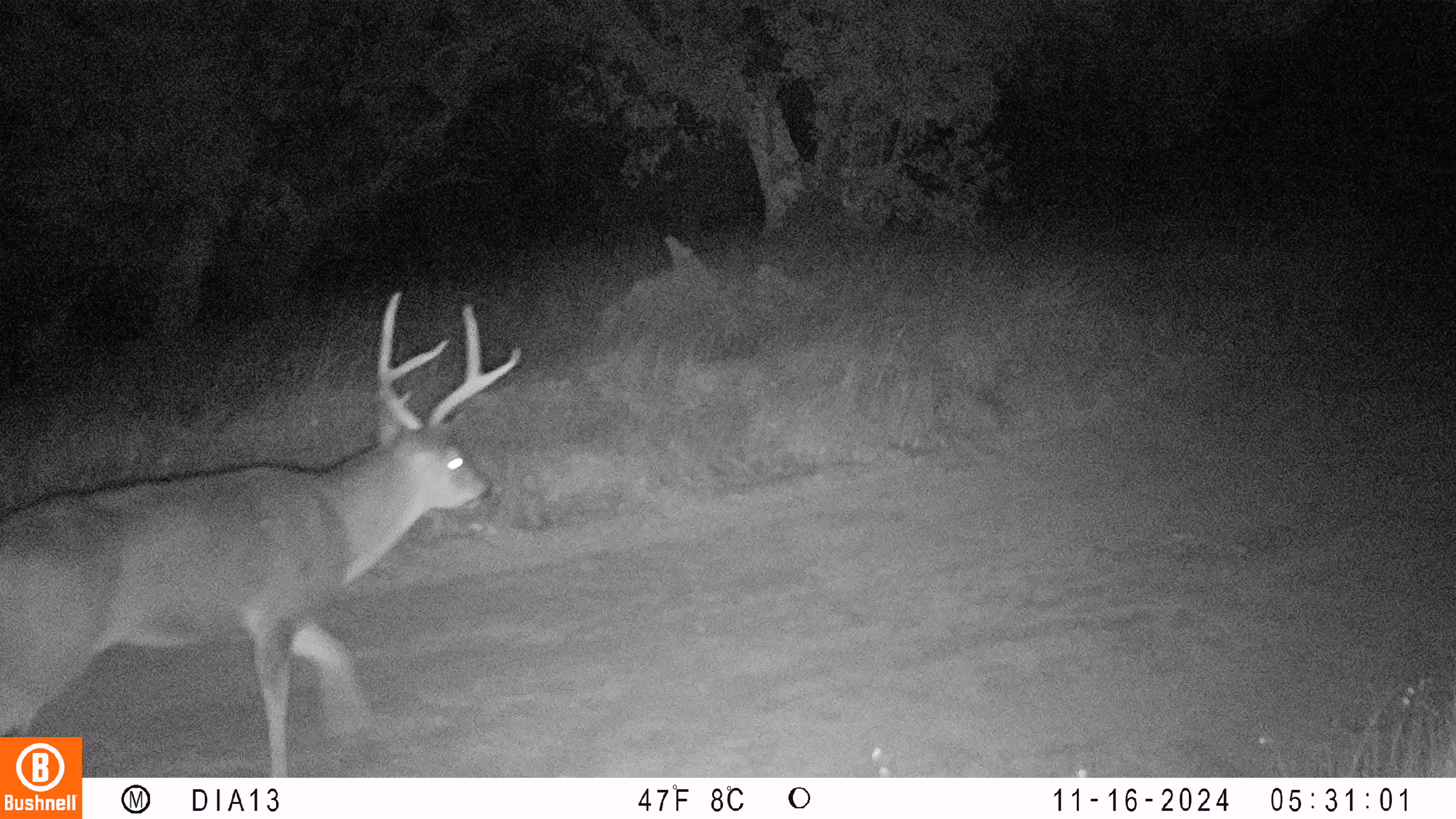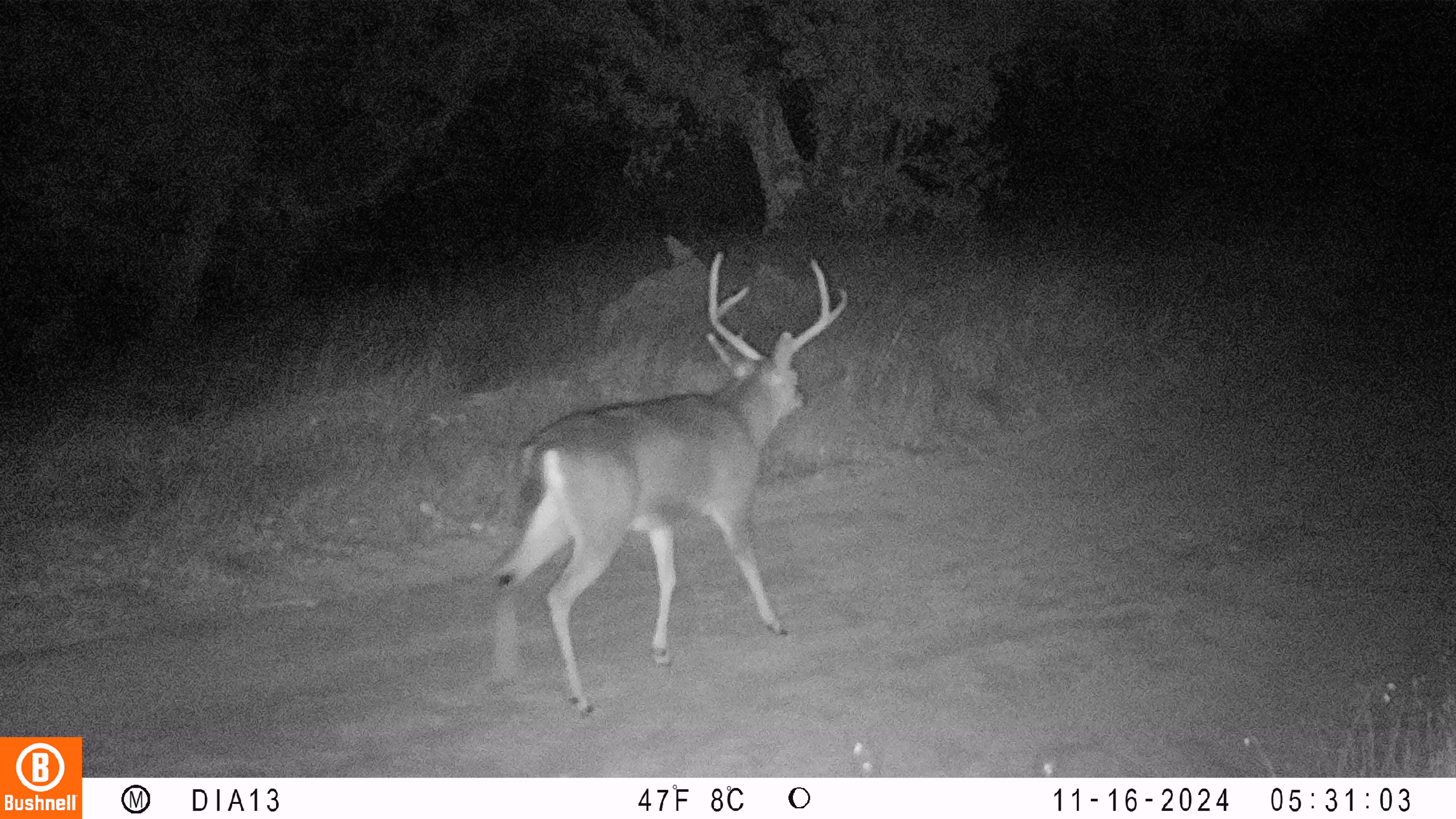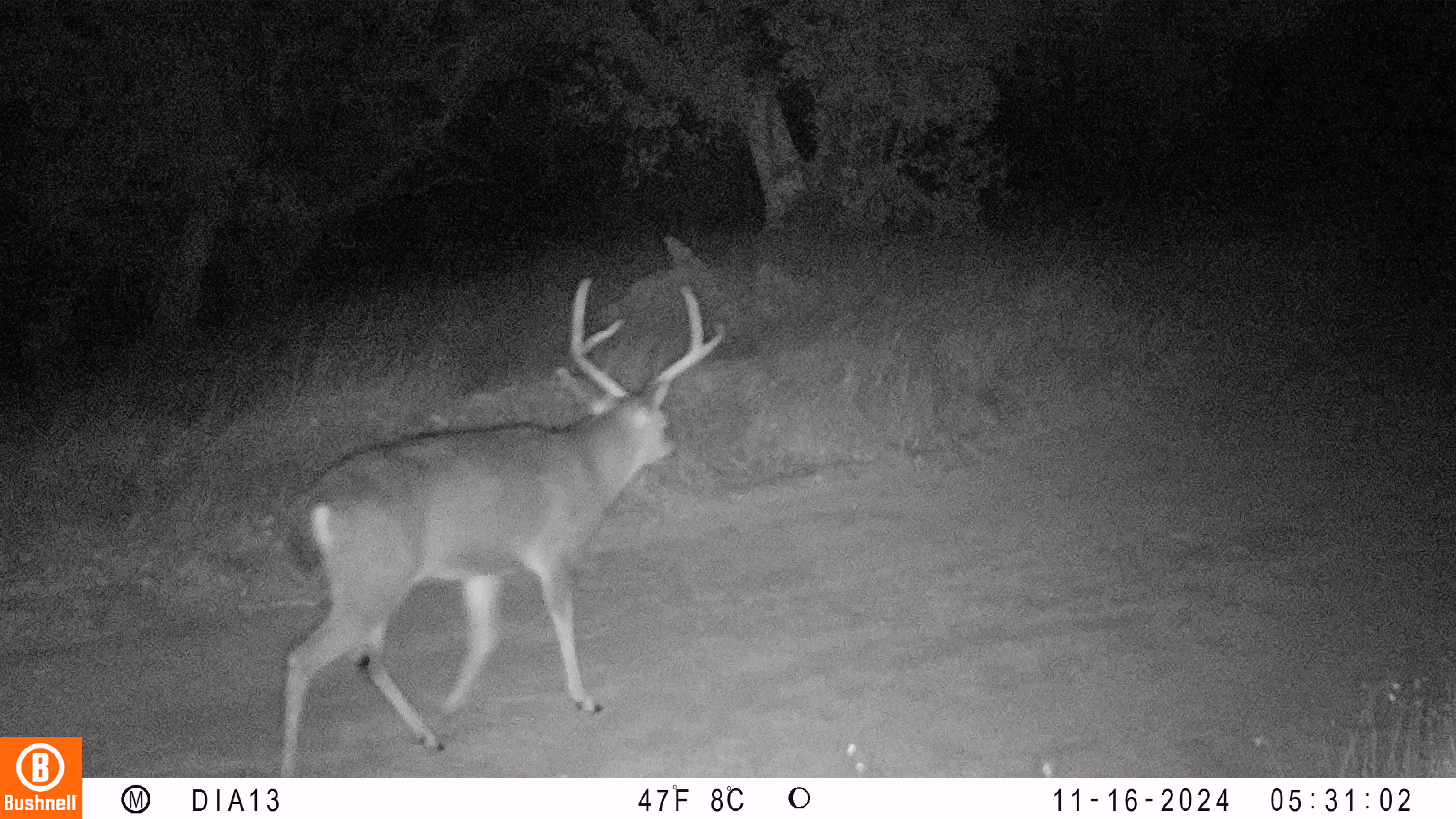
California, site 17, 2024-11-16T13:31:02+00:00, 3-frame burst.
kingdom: Animalia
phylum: Chordata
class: Mammalia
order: Artiodactyla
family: Cervidae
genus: Odocoileus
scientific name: Odocoileus hemionus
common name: mule deer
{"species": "mule deer (Odocoileus hemionus)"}